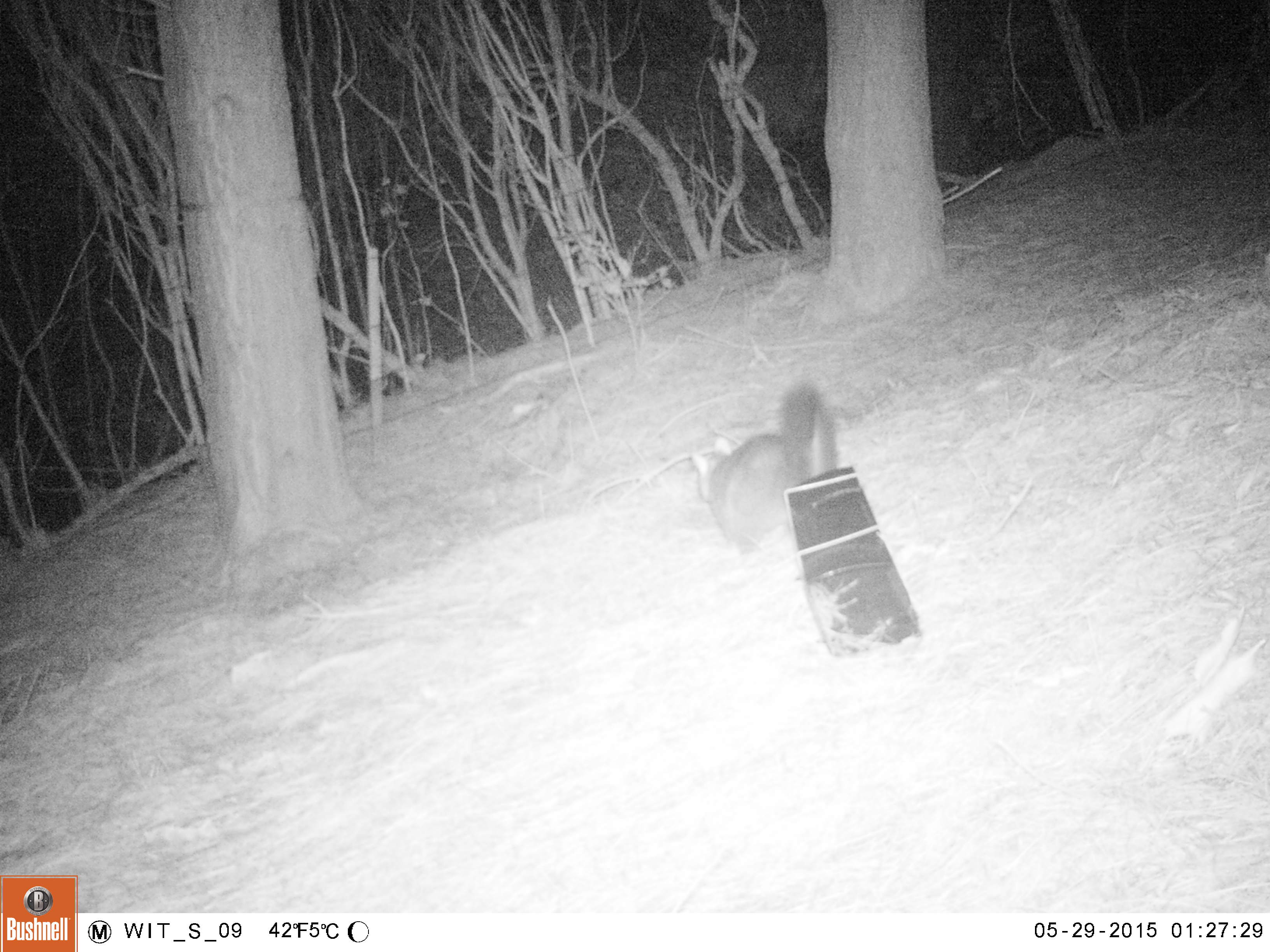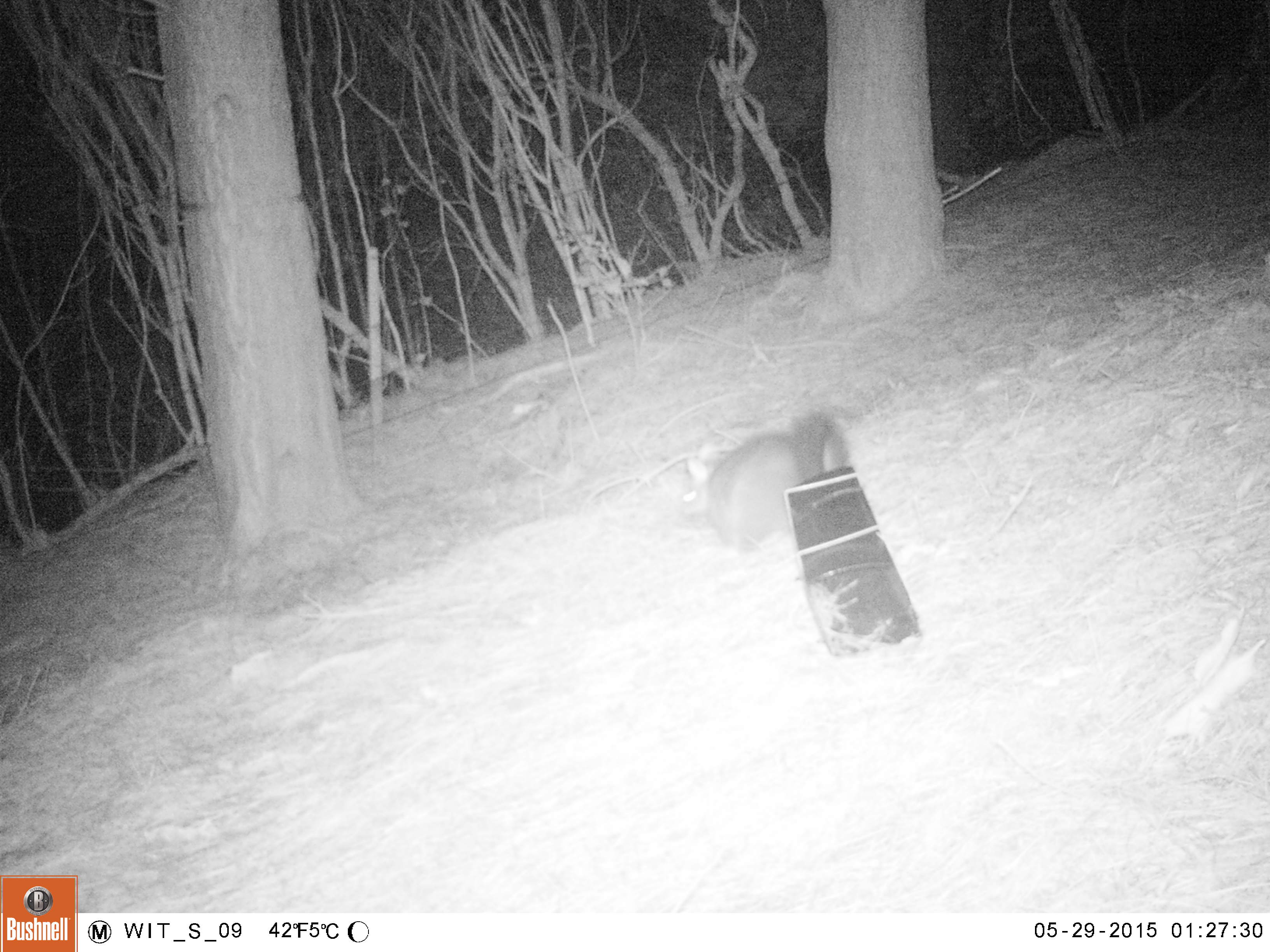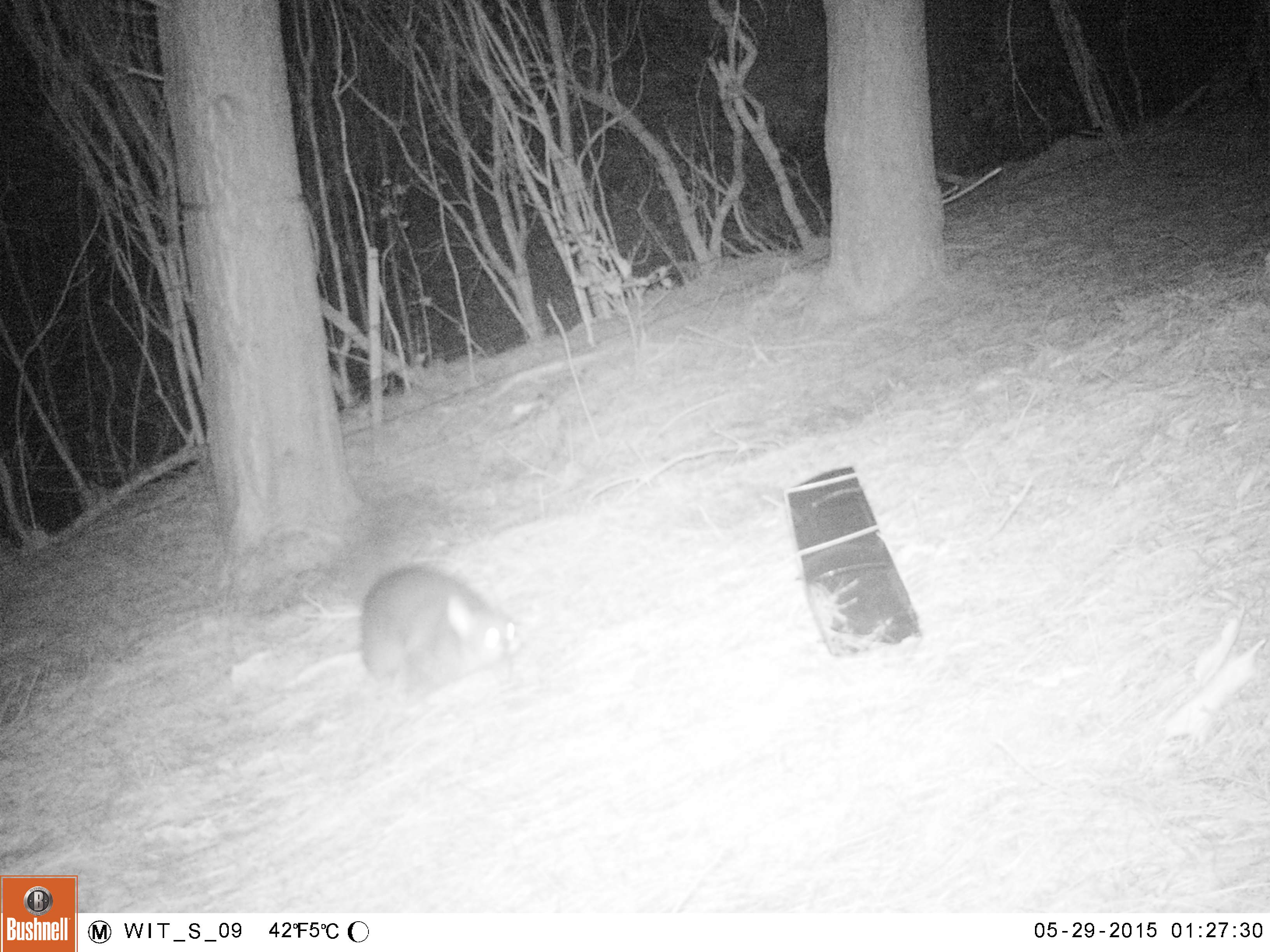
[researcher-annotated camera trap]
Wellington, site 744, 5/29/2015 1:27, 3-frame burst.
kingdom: Animalia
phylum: Chordata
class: Mammalia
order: Didelphimorphia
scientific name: Didelphimorphia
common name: possum